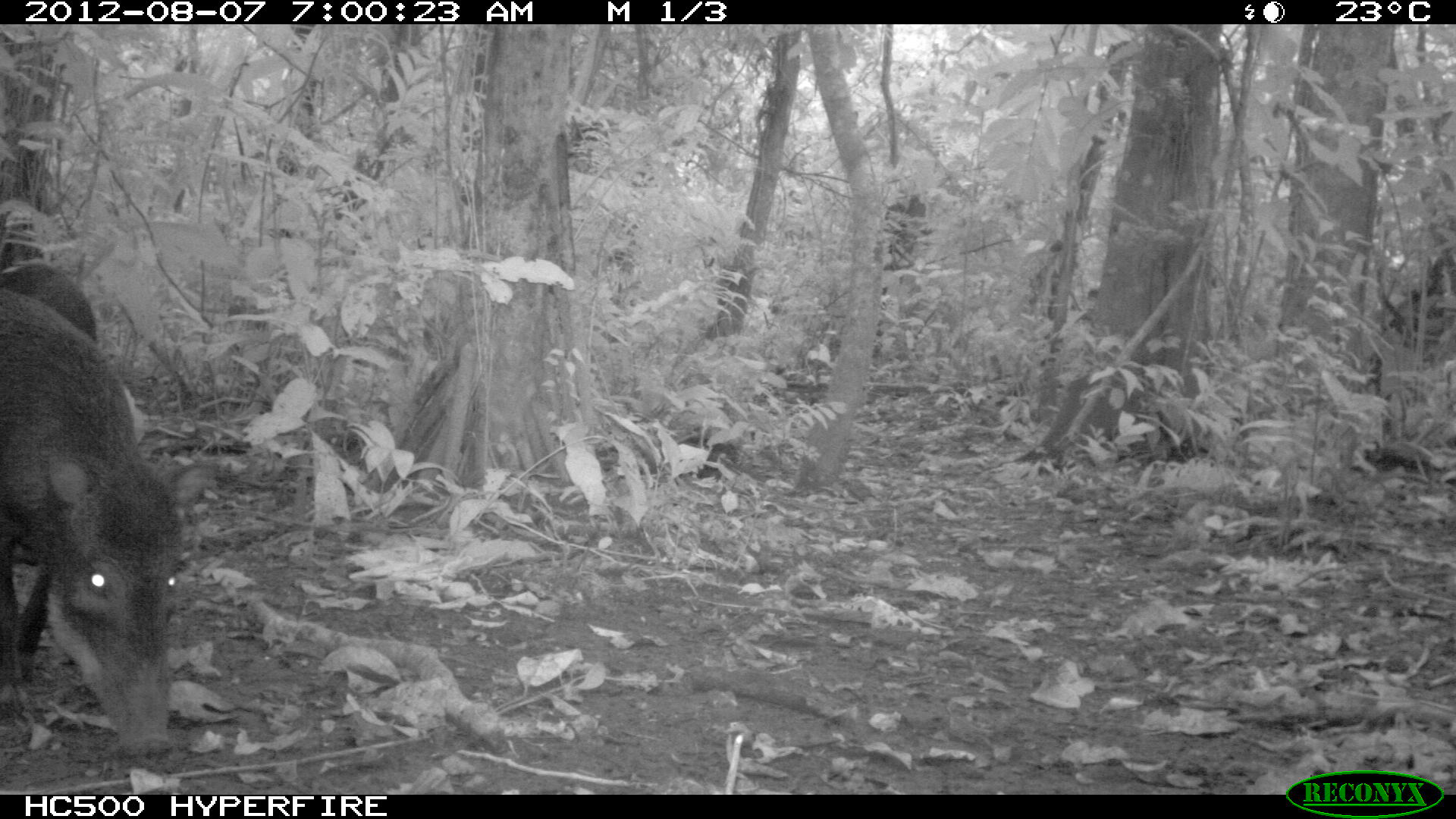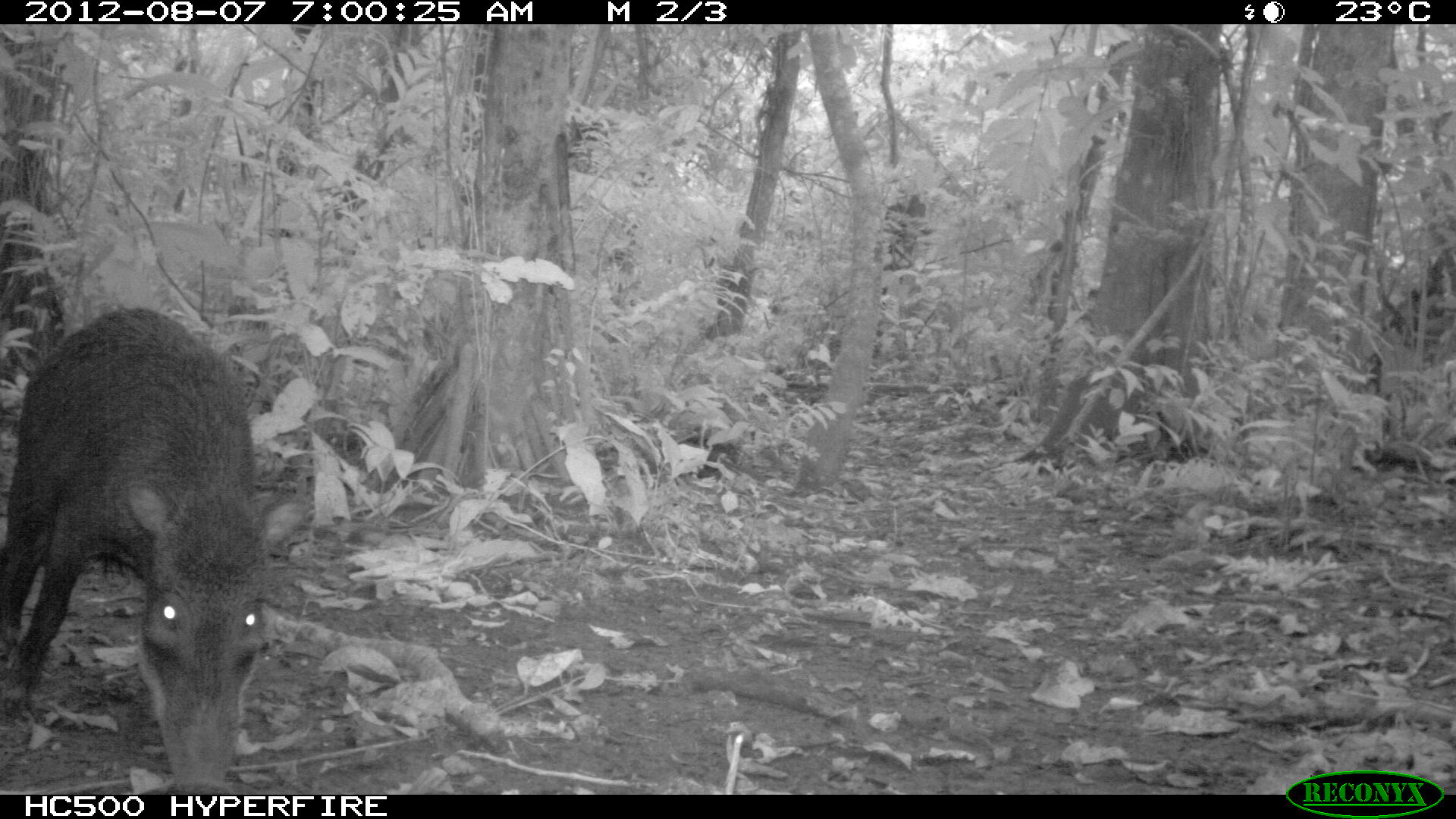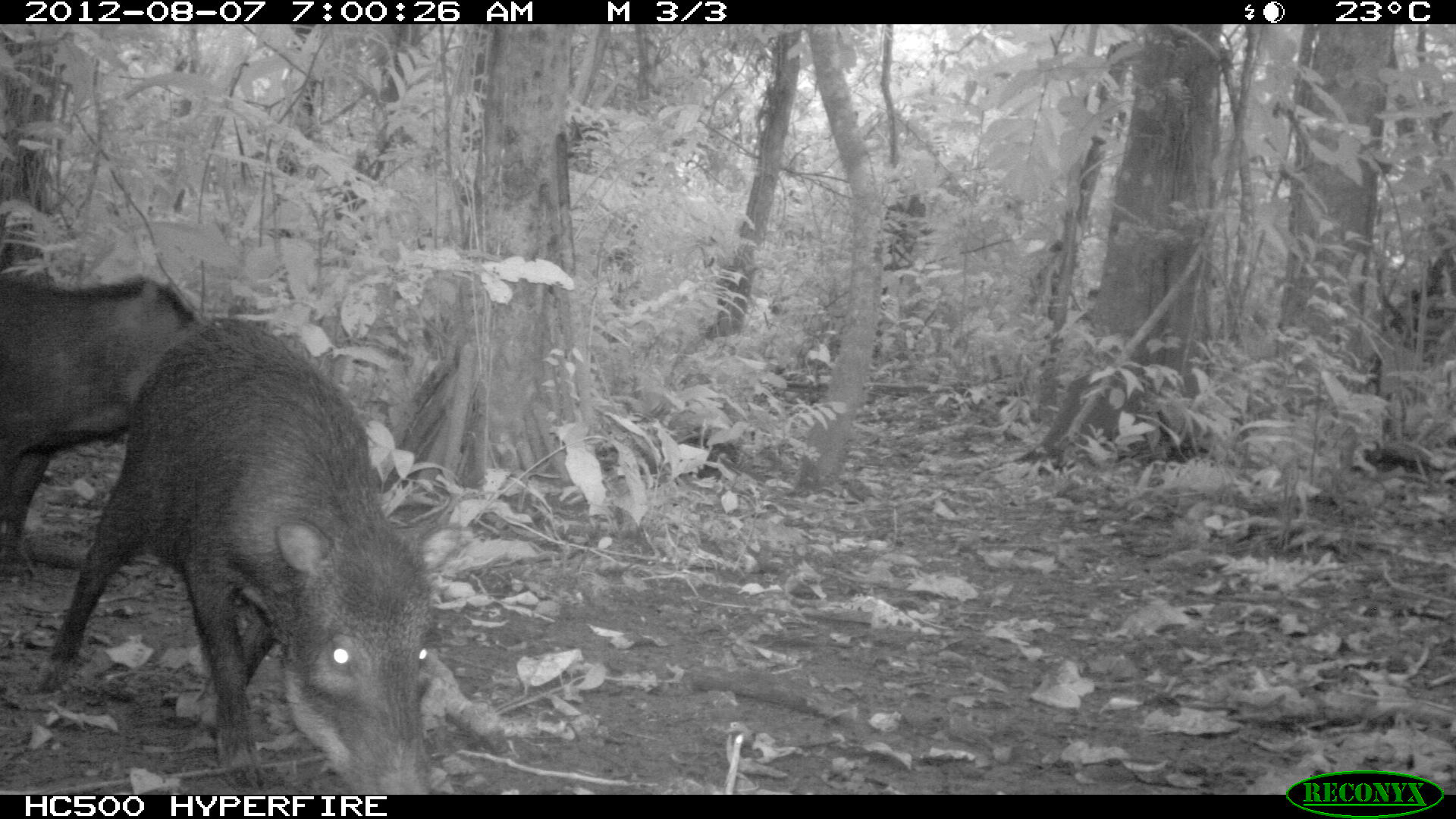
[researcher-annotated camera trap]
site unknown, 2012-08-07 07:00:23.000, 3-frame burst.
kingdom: Animalia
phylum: Chordata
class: Mammalia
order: Artiodactyla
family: Tayassuidae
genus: Tayassu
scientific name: Tayassu pecari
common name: white-lipped peccary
Tayassu pecari (white-lipped peccary).